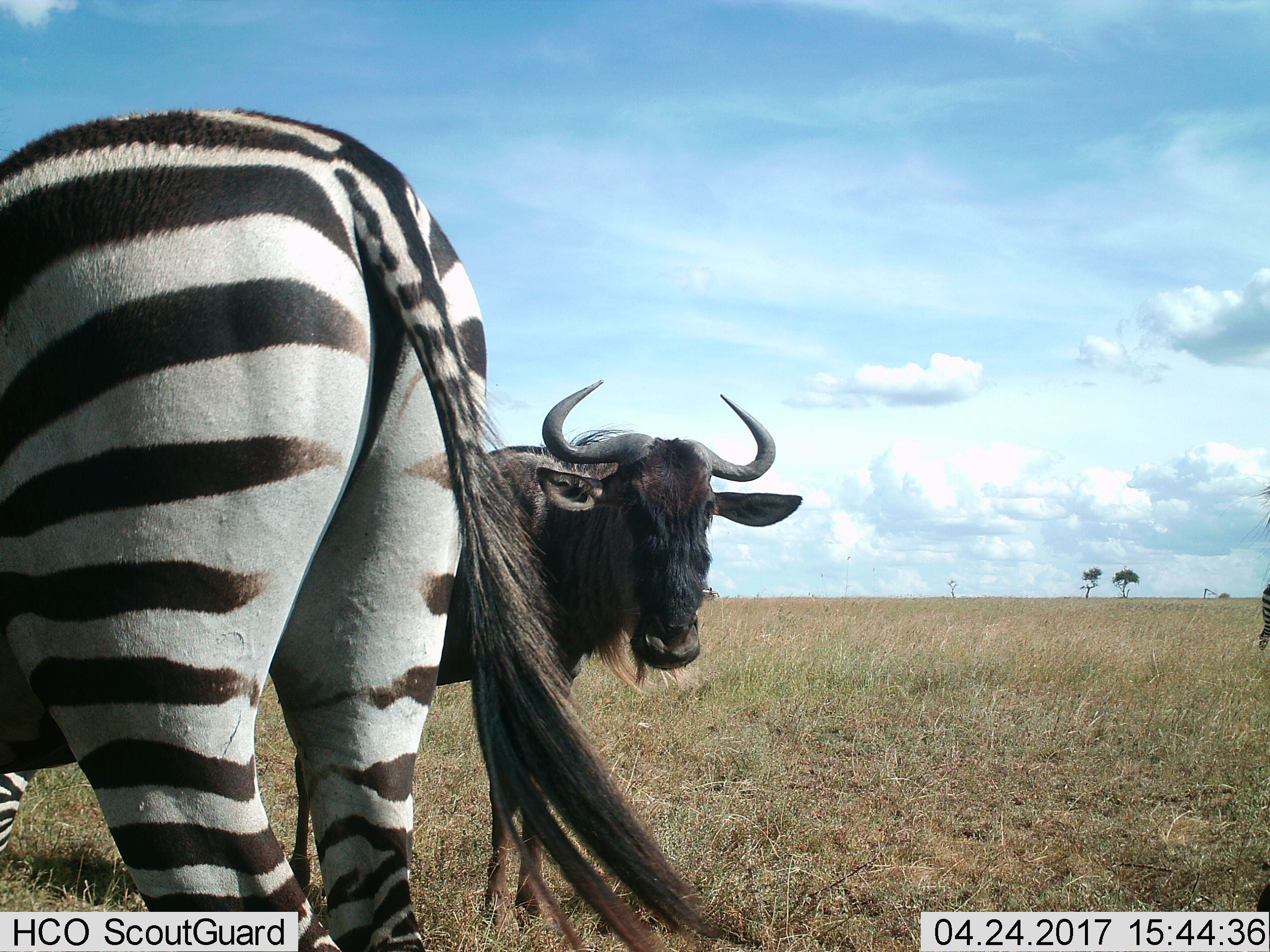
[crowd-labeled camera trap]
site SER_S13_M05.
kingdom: Animalia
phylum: Chordata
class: Mammalia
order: Artiodactyla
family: Bovidae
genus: Connochaetes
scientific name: Connochaetes taurinus taurinus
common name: blue wildebeest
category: wildebeestblue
Wildebeestblue (blue wildebeest) (Connochaetes taurinus taurinus), count 1. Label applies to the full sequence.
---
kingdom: Animalia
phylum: Chordata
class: Mammalia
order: Perissodactyla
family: Equidae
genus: Equus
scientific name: Equus quagga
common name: plains zebra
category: zebraplains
Zebraplains (plains zebra) (Equus quagga), count 1. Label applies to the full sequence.